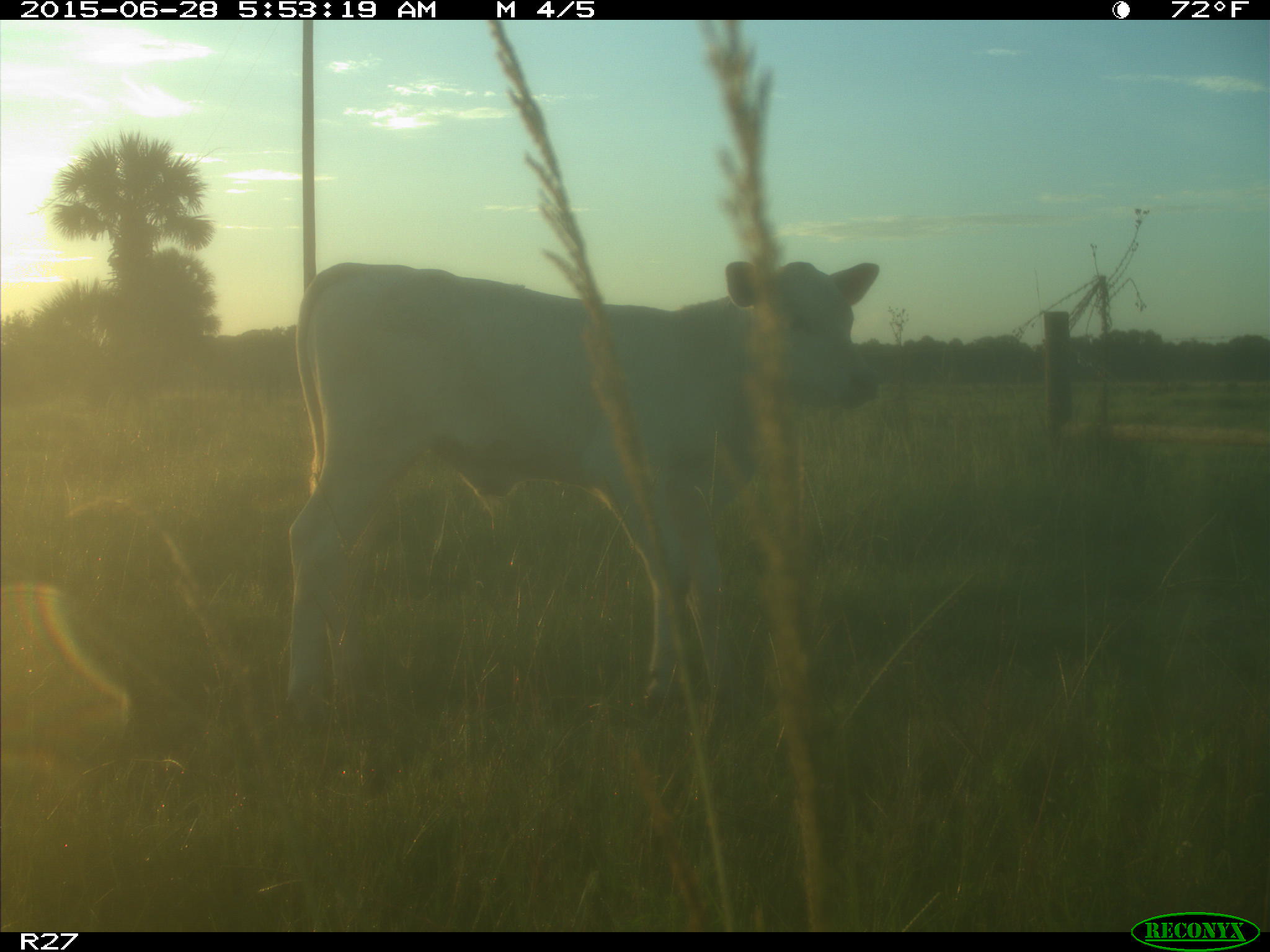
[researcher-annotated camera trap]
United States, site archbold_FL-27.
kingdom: Animalia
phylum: Chordata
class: Mammalia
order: Artiodactyla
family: Bovidae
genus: Bos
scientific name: Bos taurus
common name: domestic cow